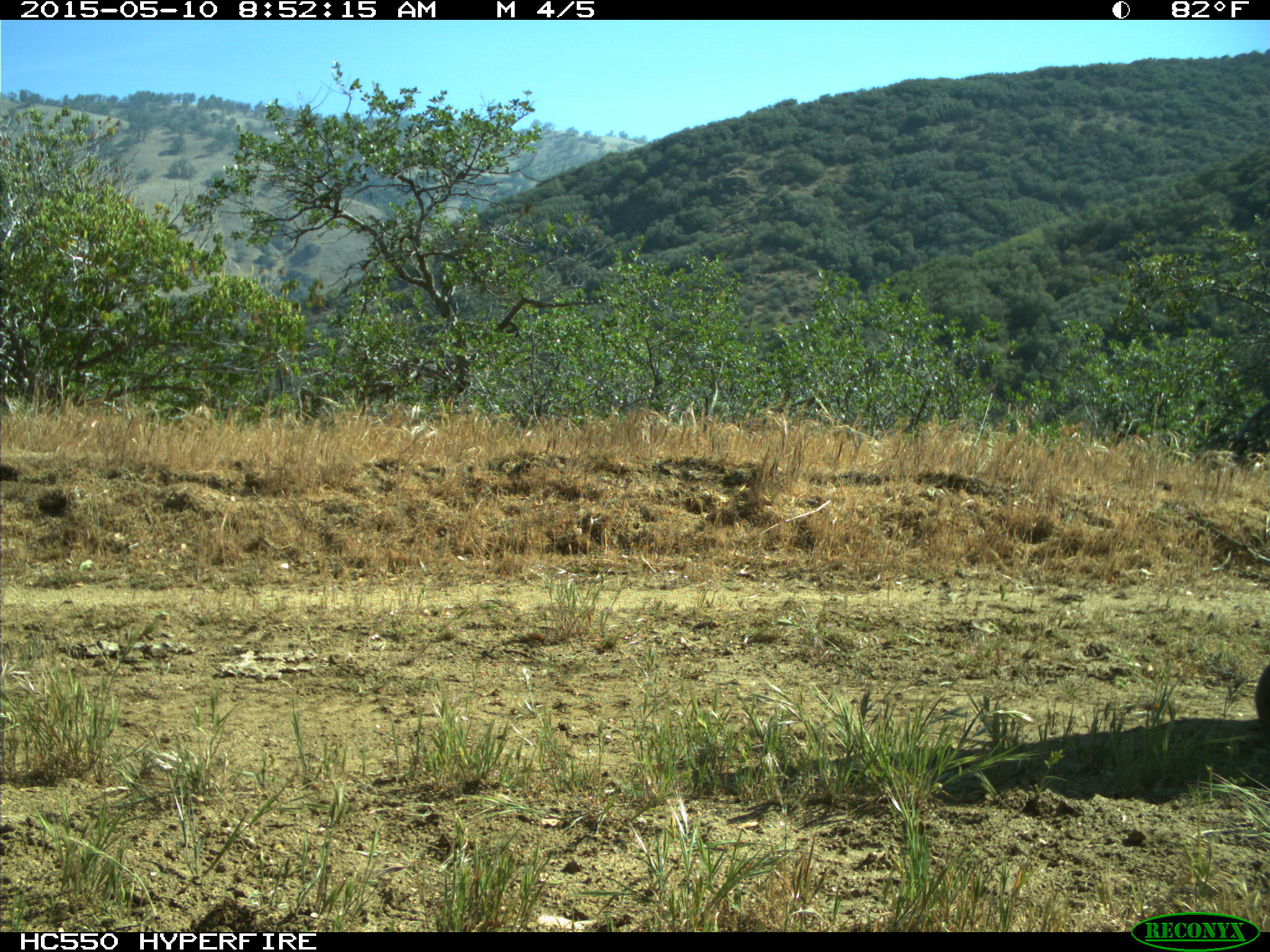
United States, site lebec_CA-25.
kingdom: Animalia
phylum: Chordata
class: Mammalia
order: Artiodactyla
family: Bovidae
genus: Bos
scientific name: Bos taurus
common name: domestic cow